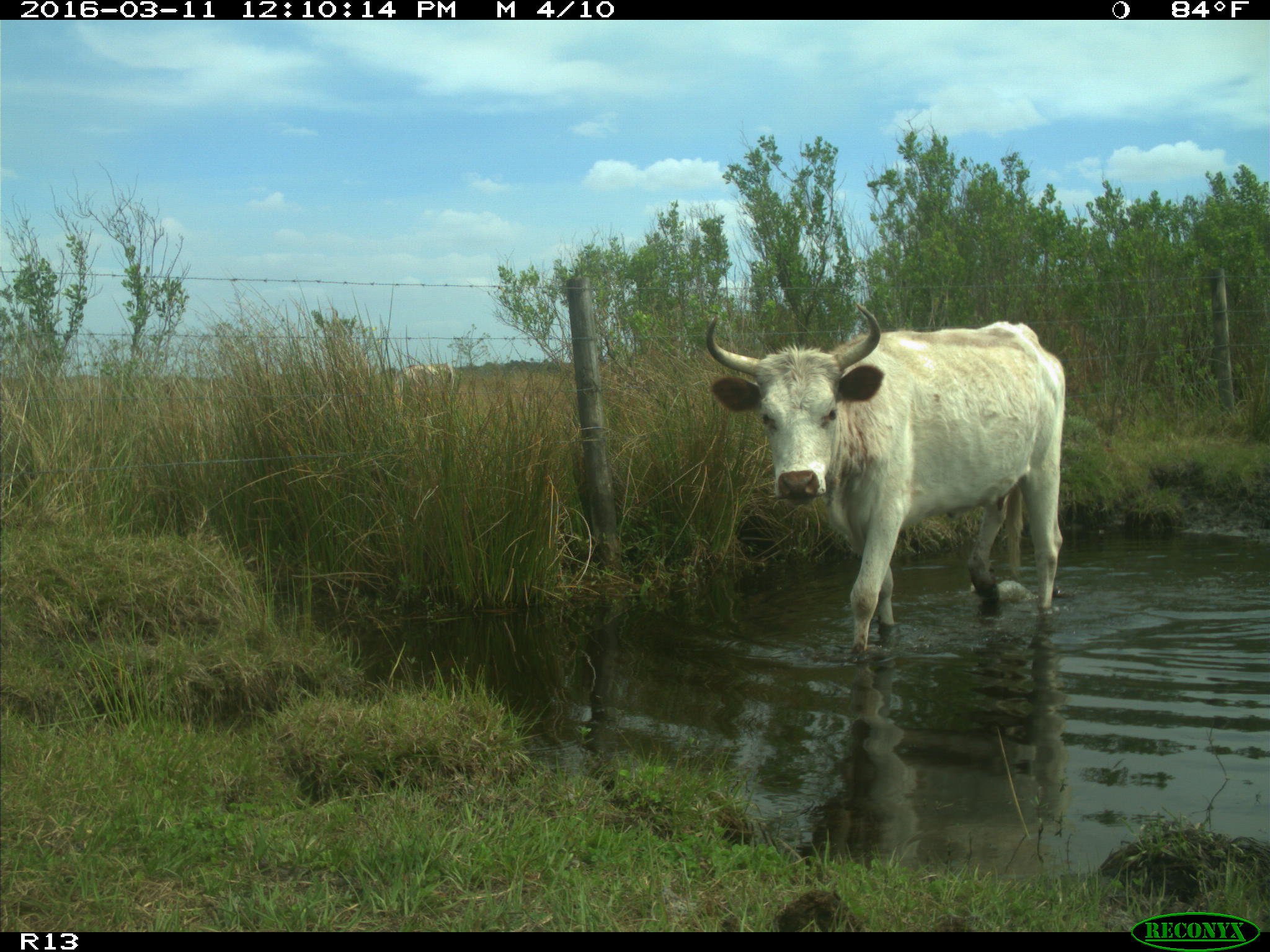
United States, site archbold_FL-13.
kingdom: Animalia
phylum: Chordata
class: Mammalia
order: Artiodactyla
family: Bovidae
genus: Bos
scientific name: Bos taurus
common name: domestic cow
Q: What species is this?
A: Bos taurus (domestic cow).